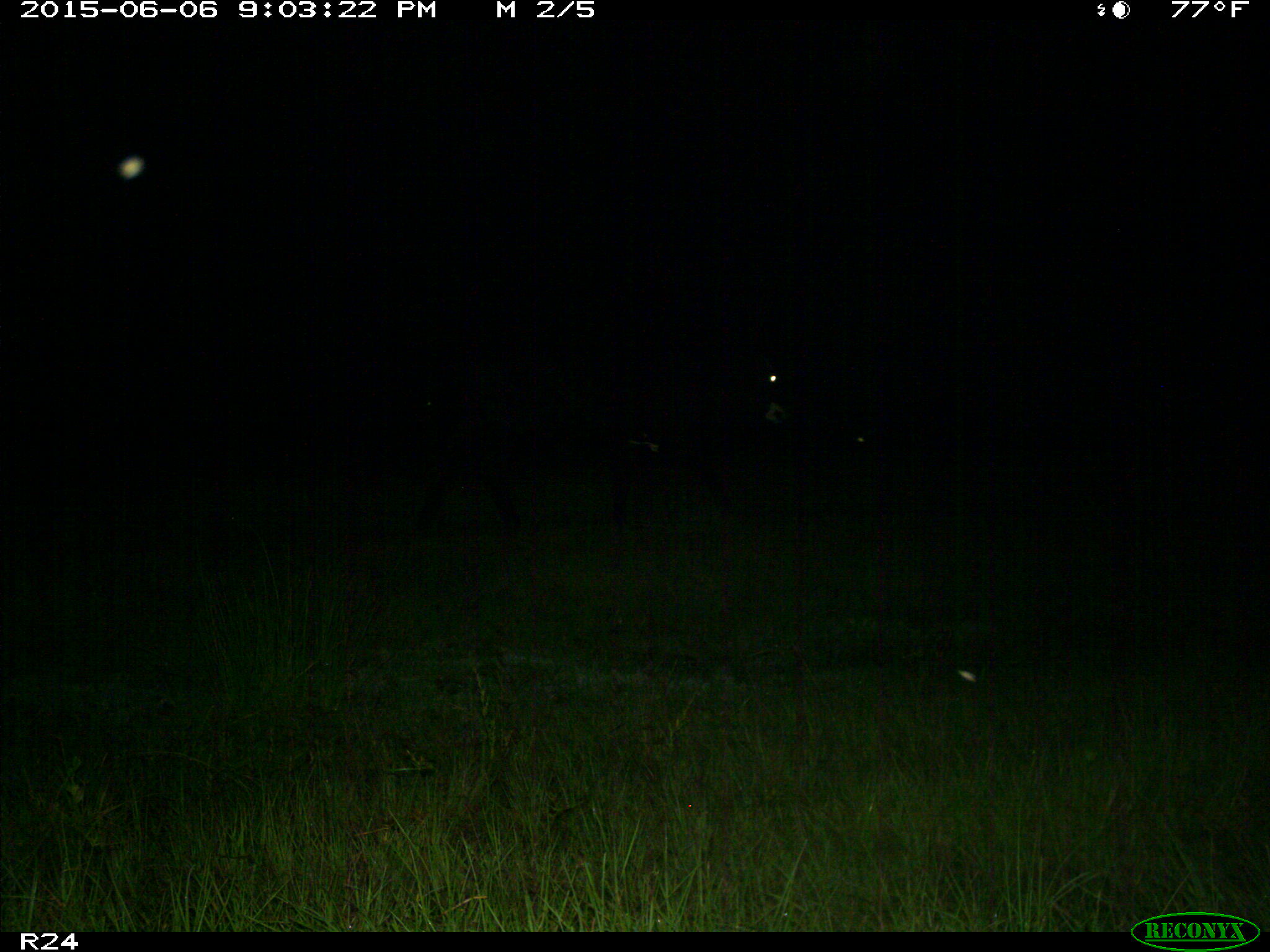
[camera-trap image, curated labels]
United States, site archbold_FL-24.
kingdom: Animalia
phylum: Chordata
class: Mammalia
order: Artiodactyla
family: Bovidae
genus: Bos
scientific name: Bos taurus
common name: domestic cow